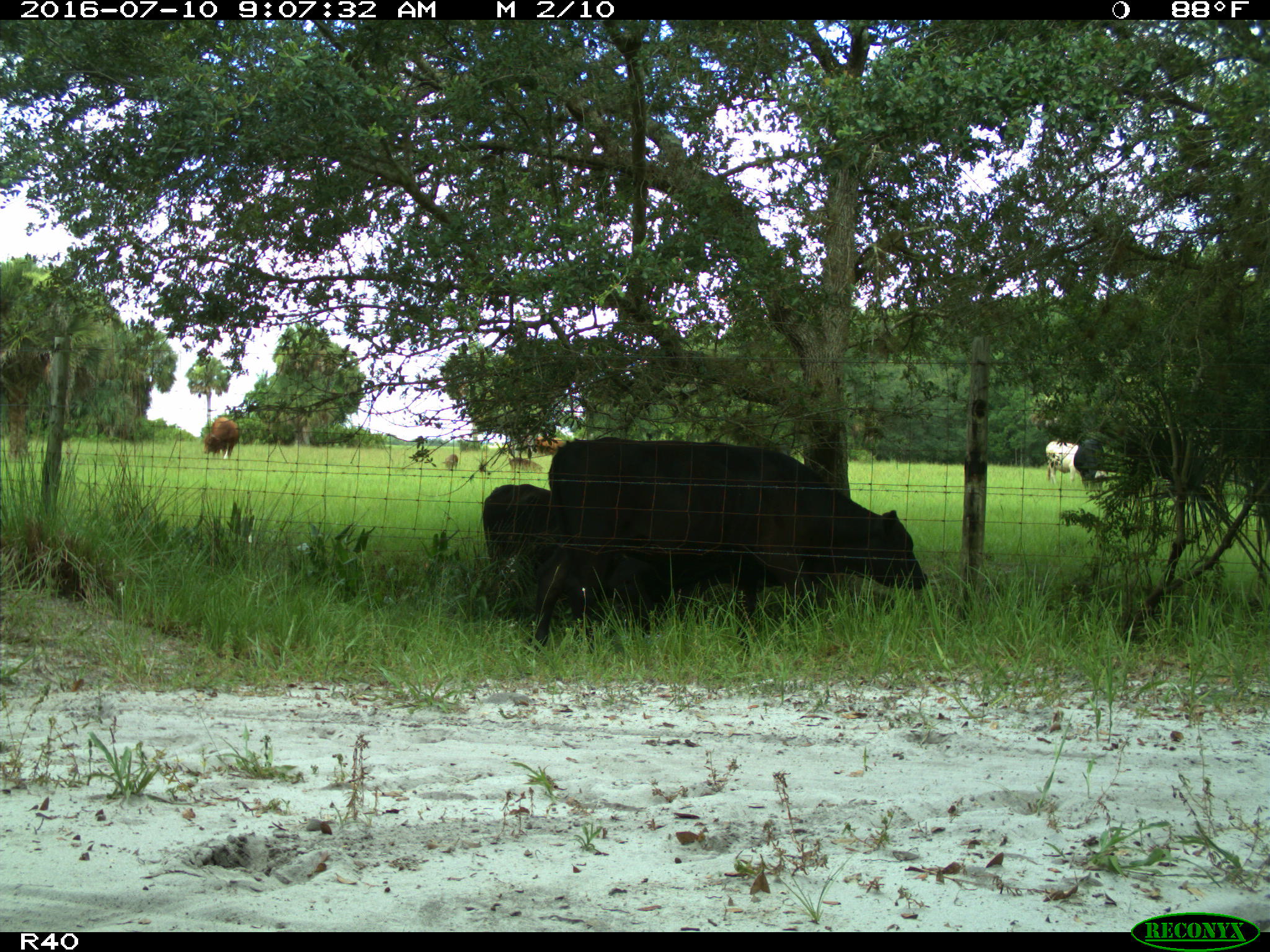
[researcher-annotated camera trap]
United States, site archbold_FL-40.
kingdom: Animalia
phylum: Chordata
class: Mammalia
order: Artiodactyla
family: Bovidae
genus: Bos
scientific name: Bos taurus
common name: domestic cow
Bos taurus (domestic cow).